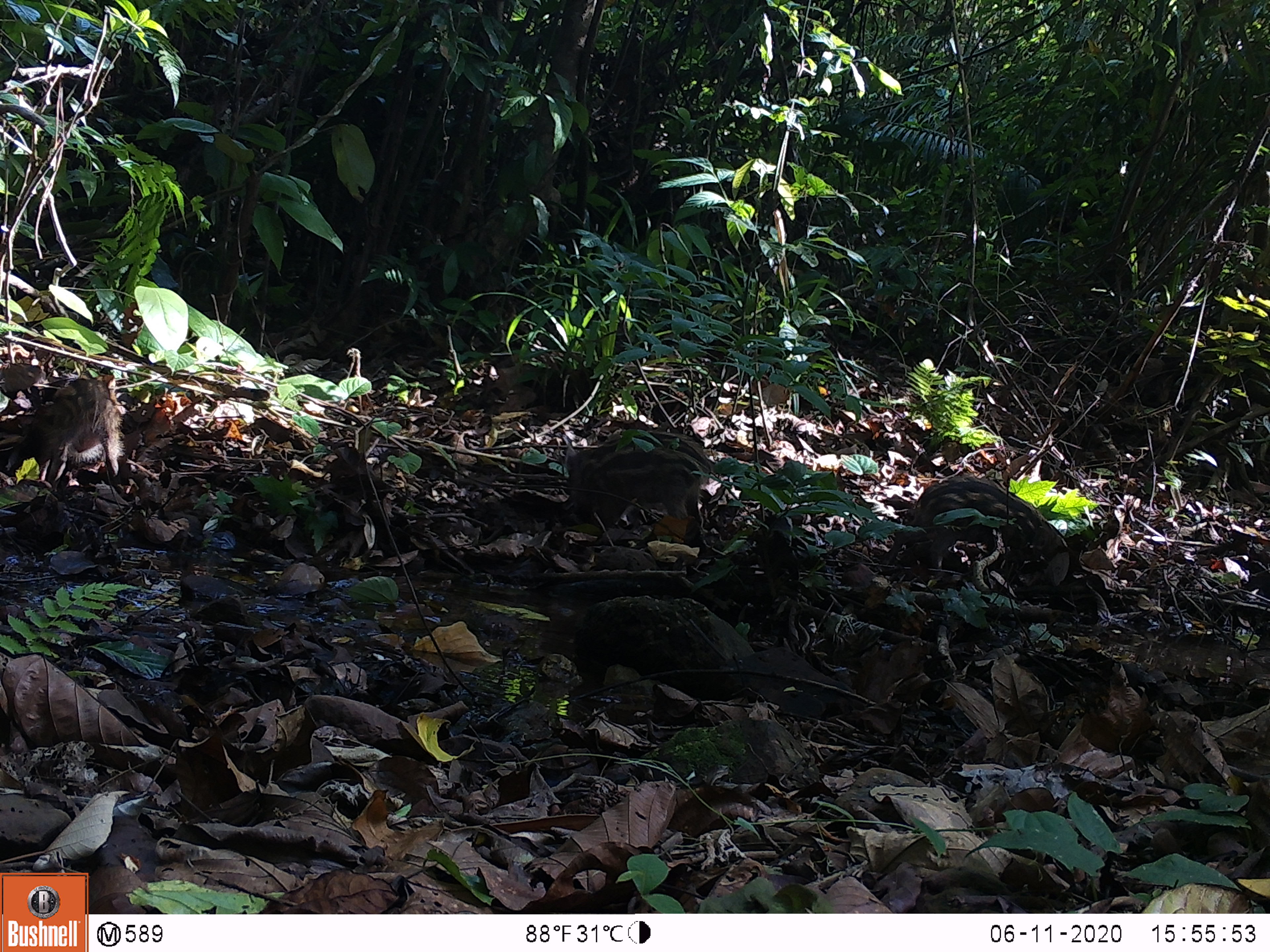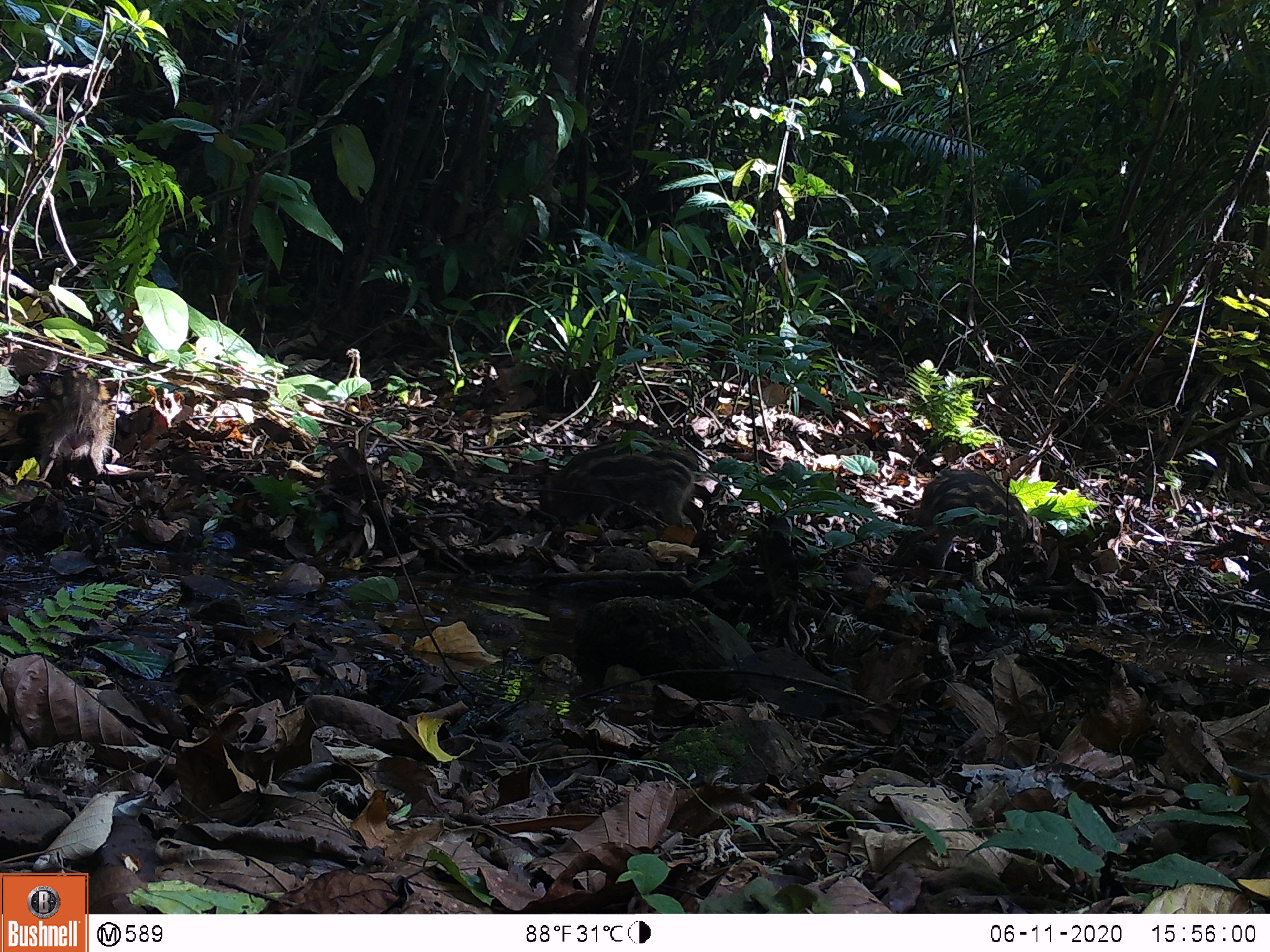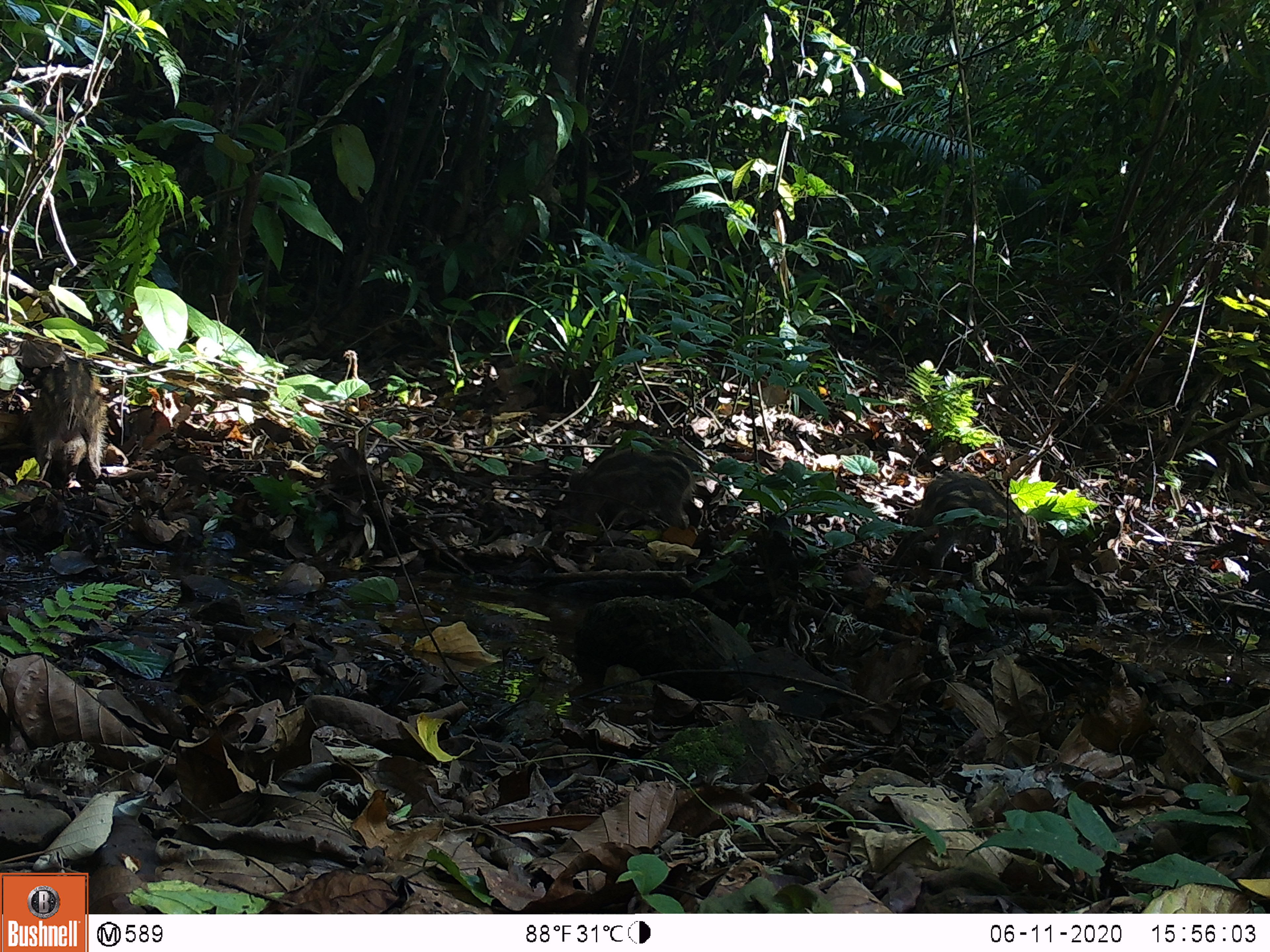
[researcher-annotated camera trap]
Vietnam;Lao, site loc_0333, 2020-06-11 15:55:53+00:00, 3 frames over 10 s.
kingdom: Animalia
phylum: Chordata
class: Mammalia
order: Artiodactyla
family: Suidae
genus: Sus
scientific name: Sus scrofa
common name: eurasian wild pig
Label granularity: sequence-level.